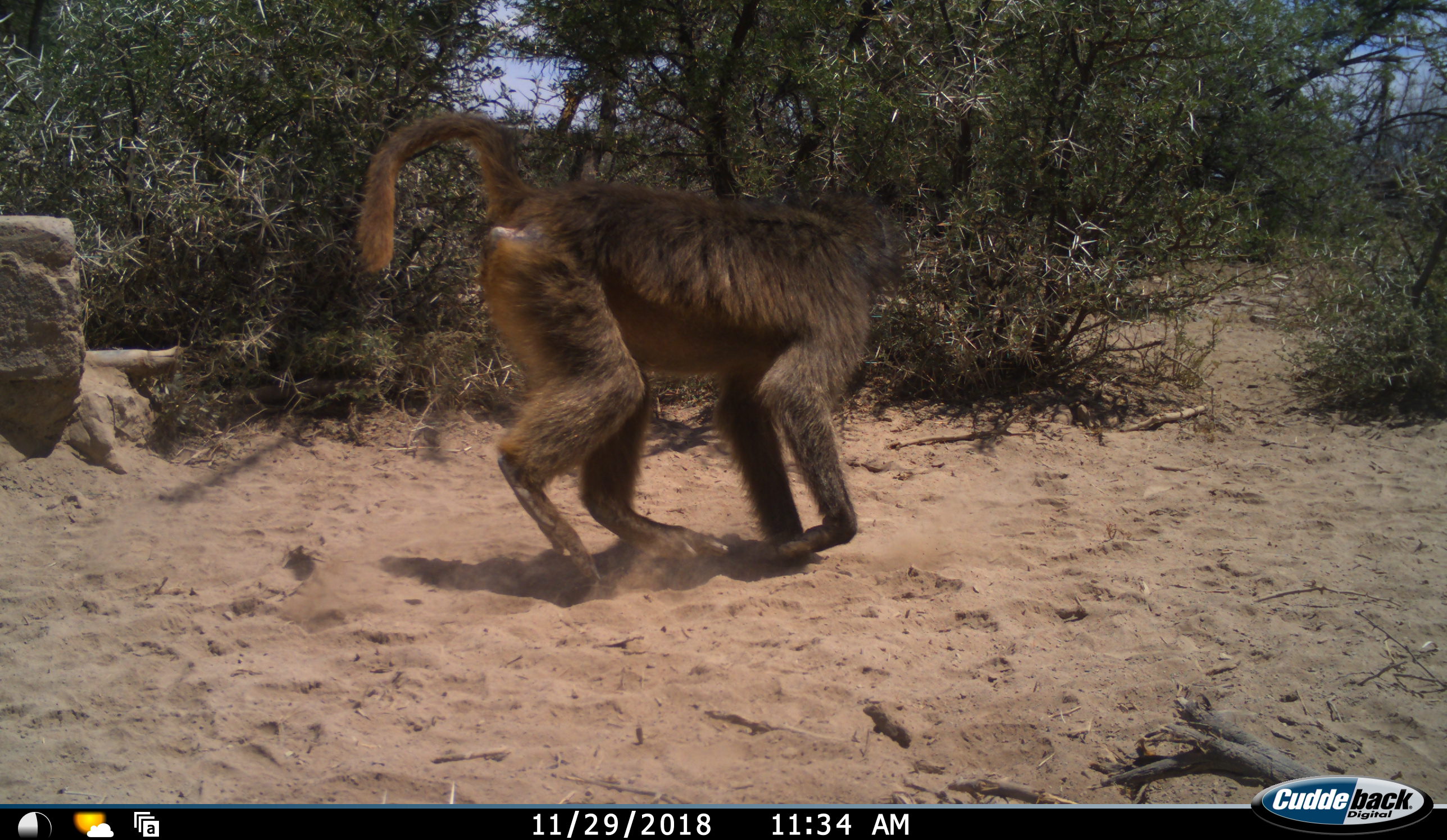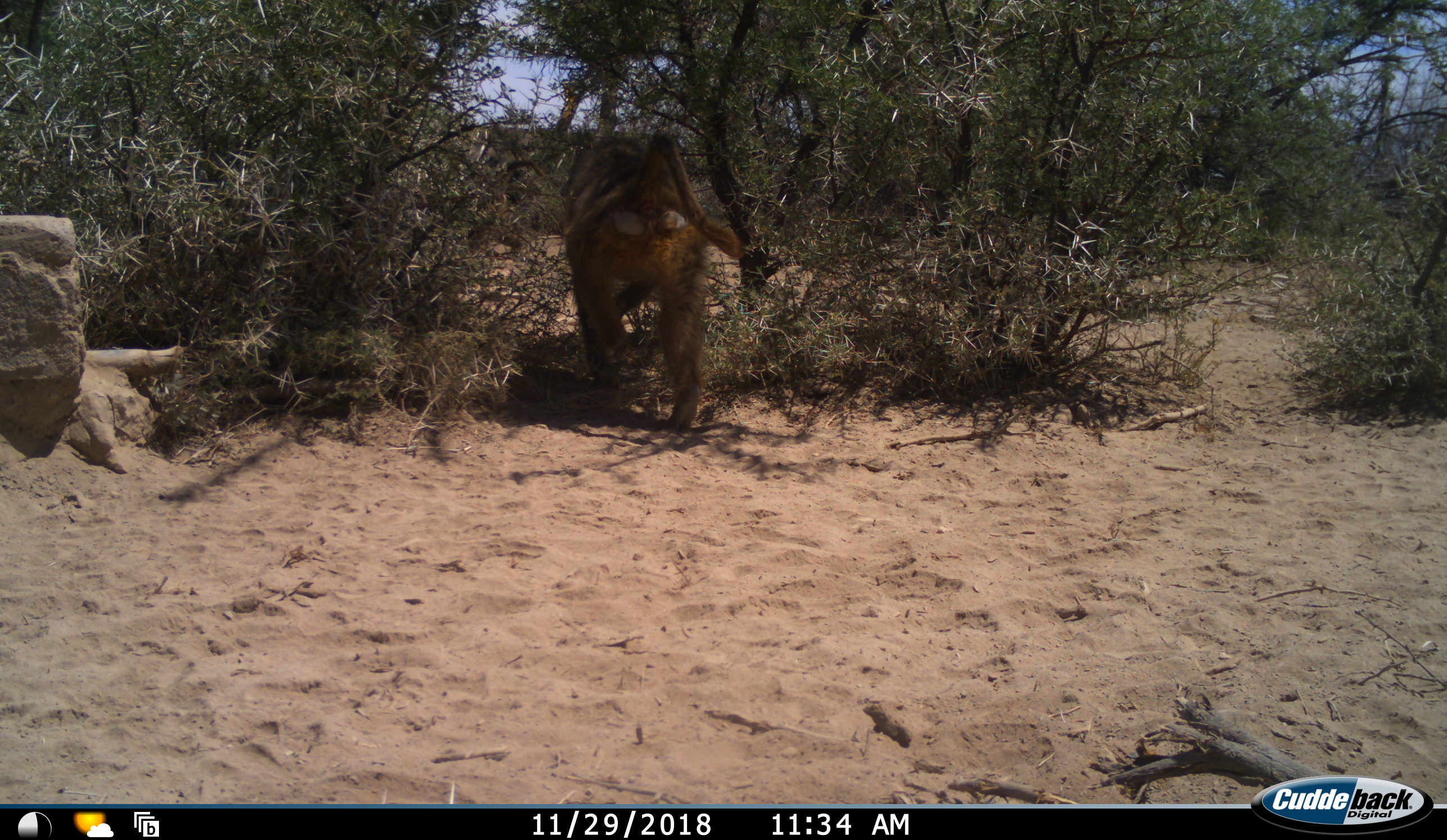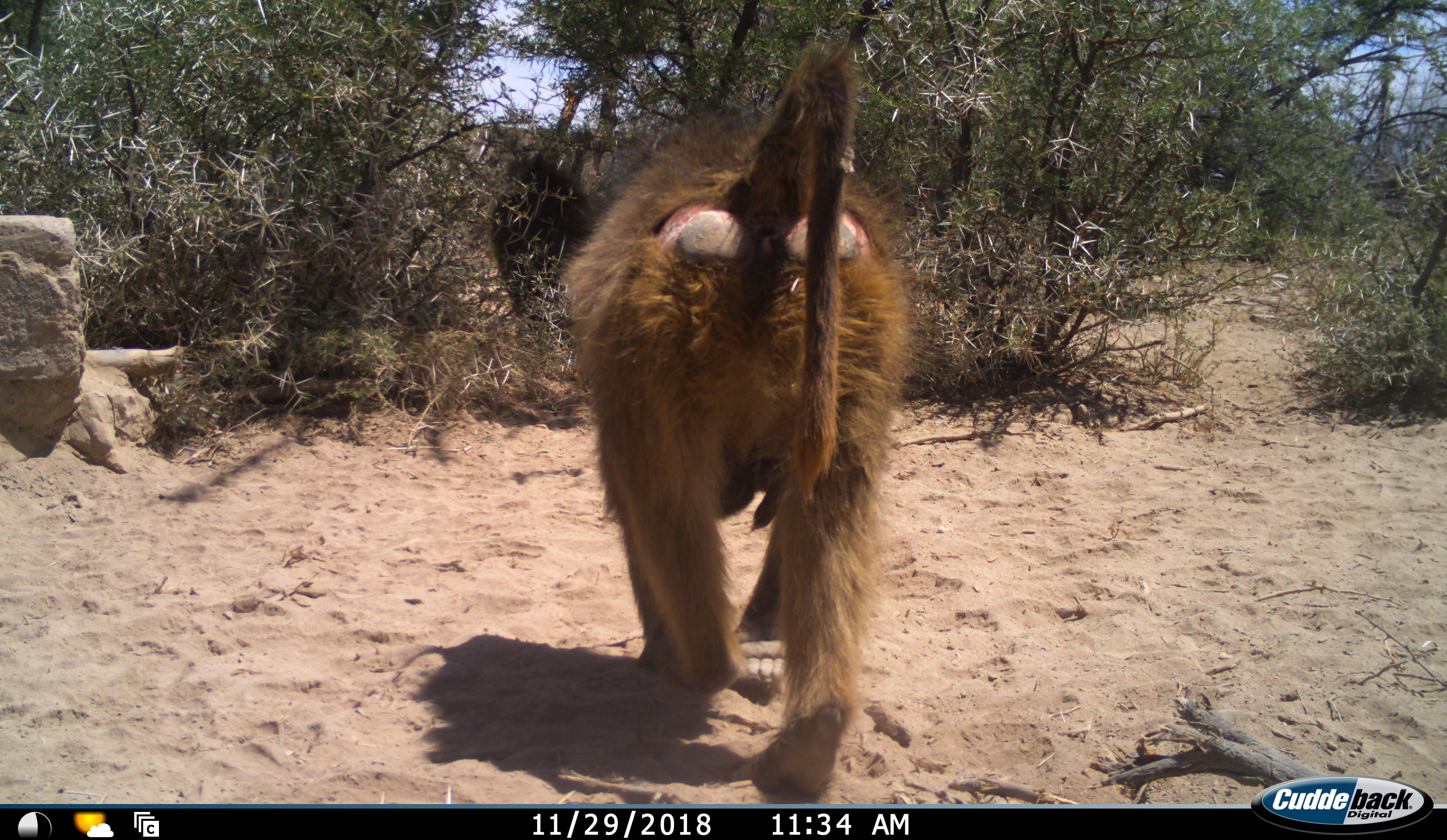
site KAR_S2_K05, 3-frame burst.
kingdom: Animalia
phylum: Chordata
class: Mammalia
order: Primates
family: Cercopithecidae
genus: Papio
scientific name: Papio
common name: baboon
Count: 2.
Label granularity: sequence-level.